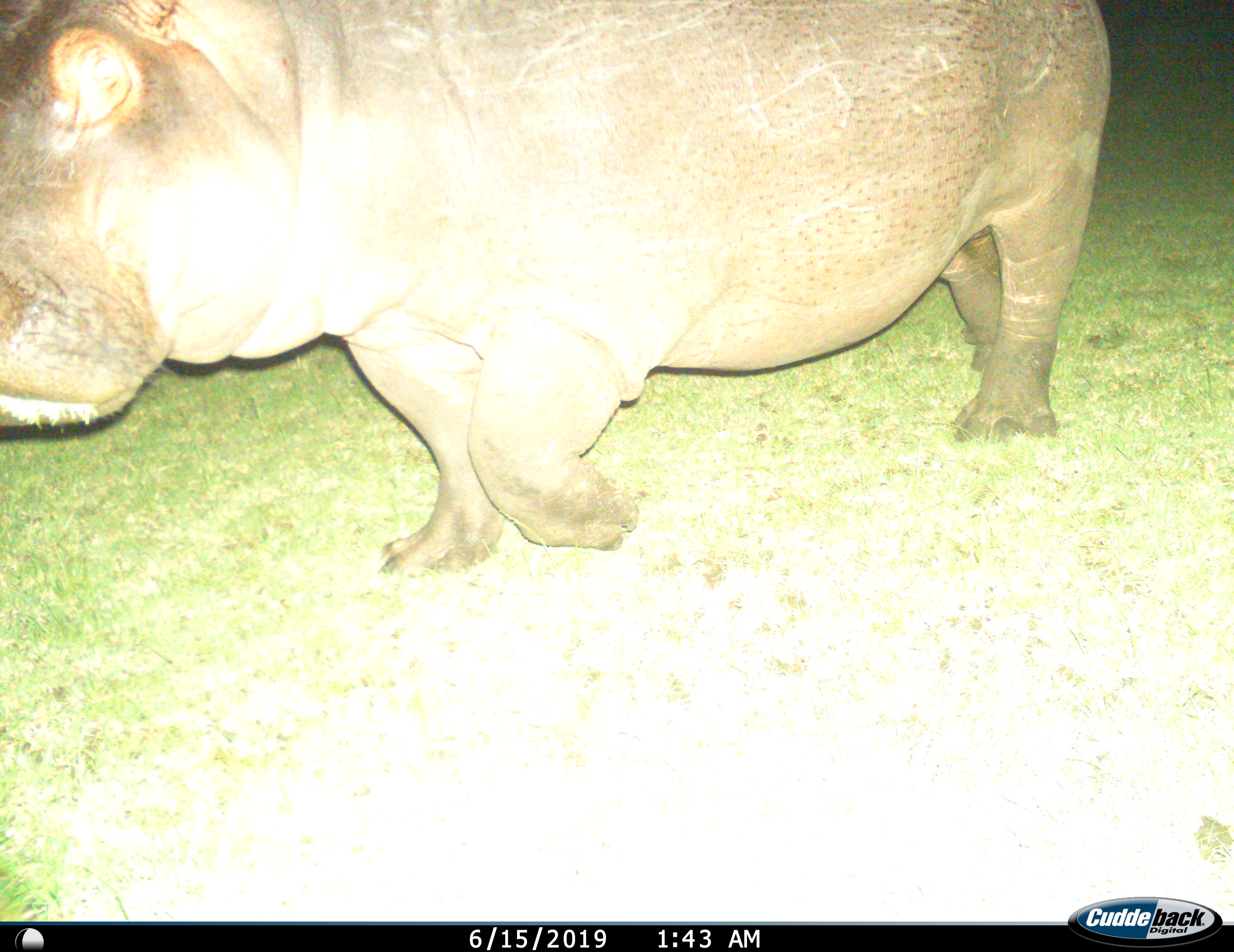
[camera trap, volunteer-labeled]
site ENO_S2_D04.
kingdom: Animalia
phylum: Chordata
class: Mammalia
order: Artiodactyla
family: Hippopotamidae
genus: Hippopotamus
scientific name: Hippopotamus amphibius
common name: hippopotamus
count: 1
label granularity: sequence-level